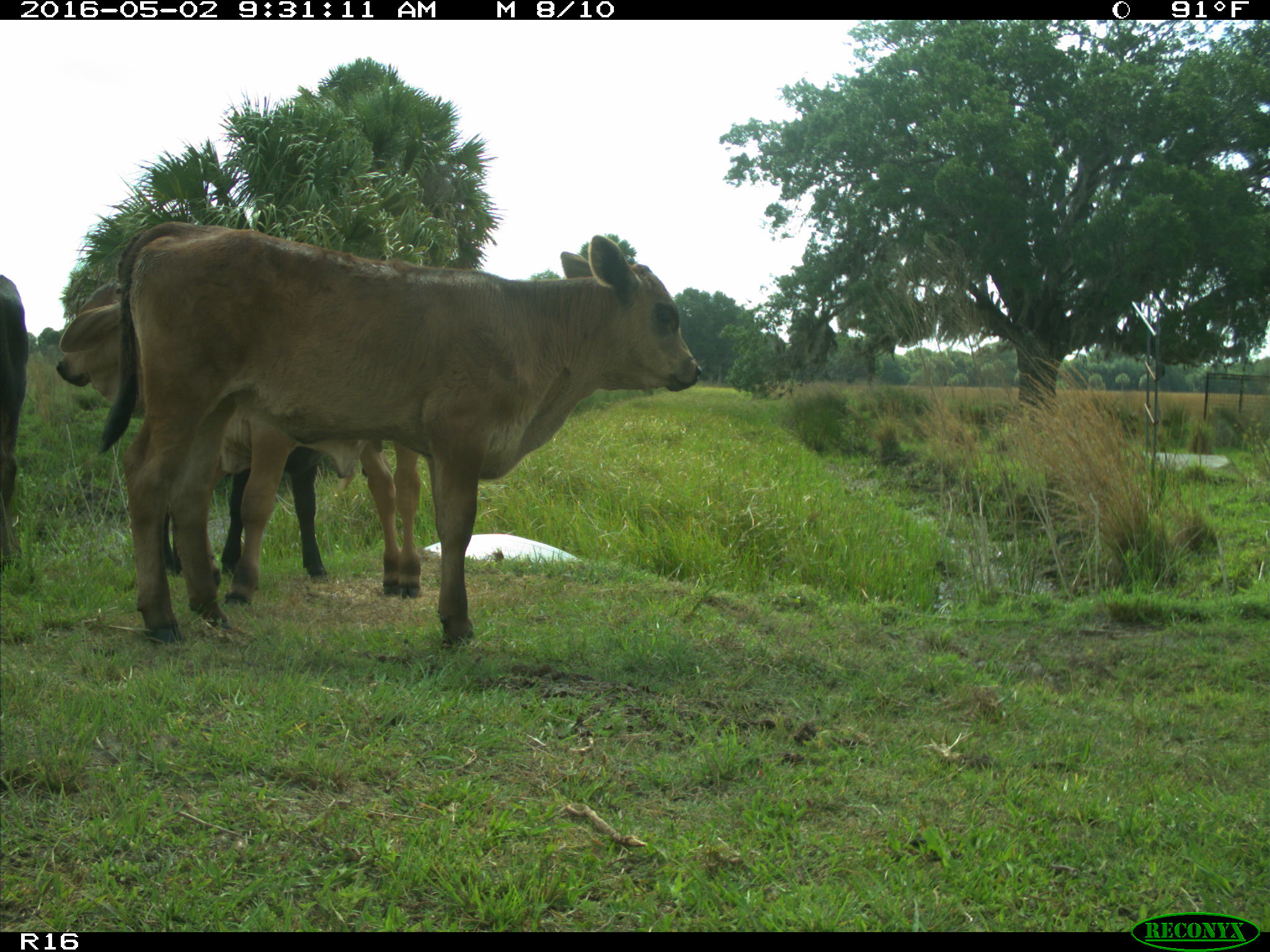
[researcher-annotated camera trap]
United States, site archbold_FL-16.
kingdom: Animalia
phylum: Chordata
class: Mammalia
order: Artiodactyla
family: Bovidae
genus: Bos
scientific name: Bos taurus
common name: domestic cow